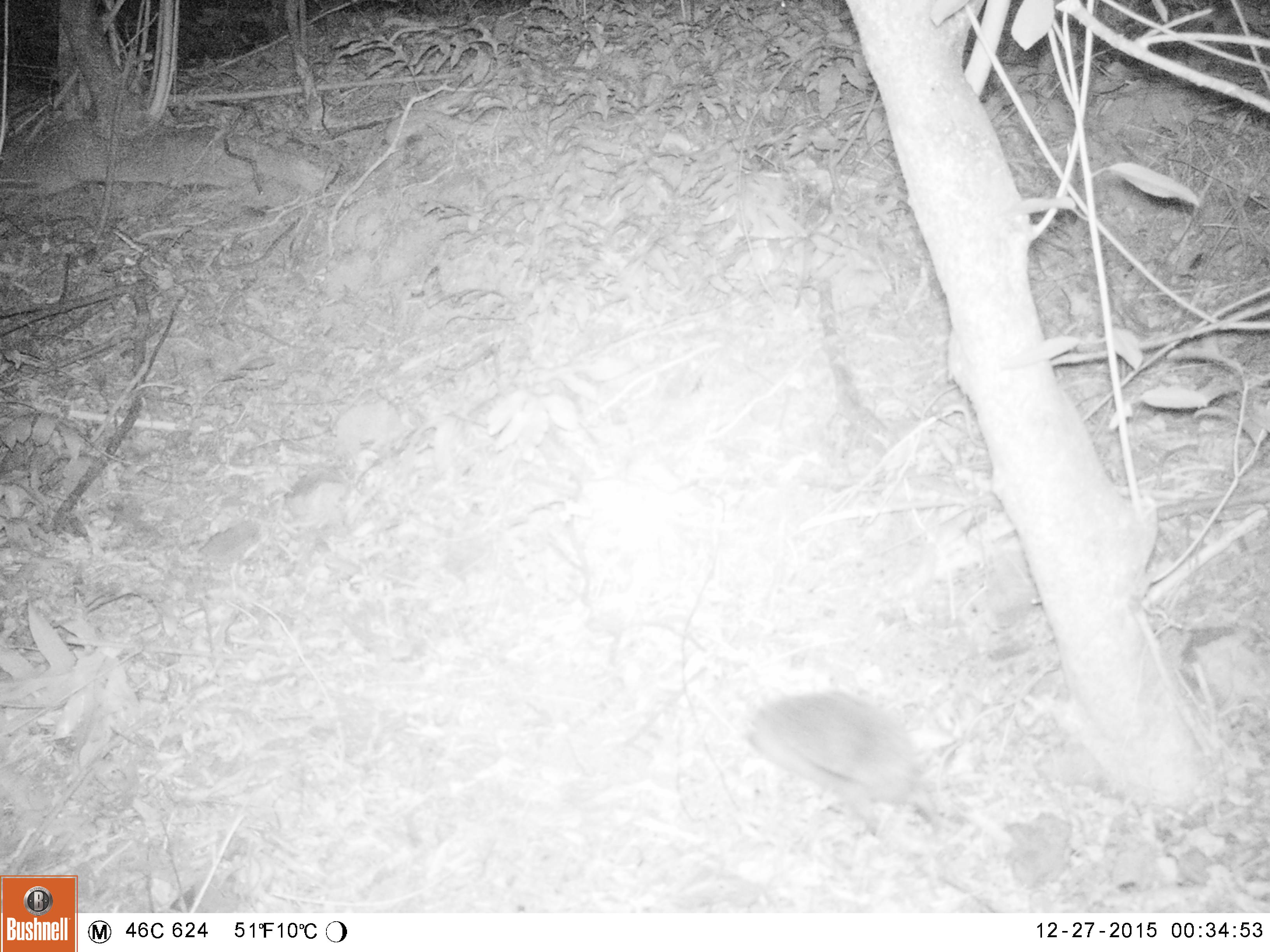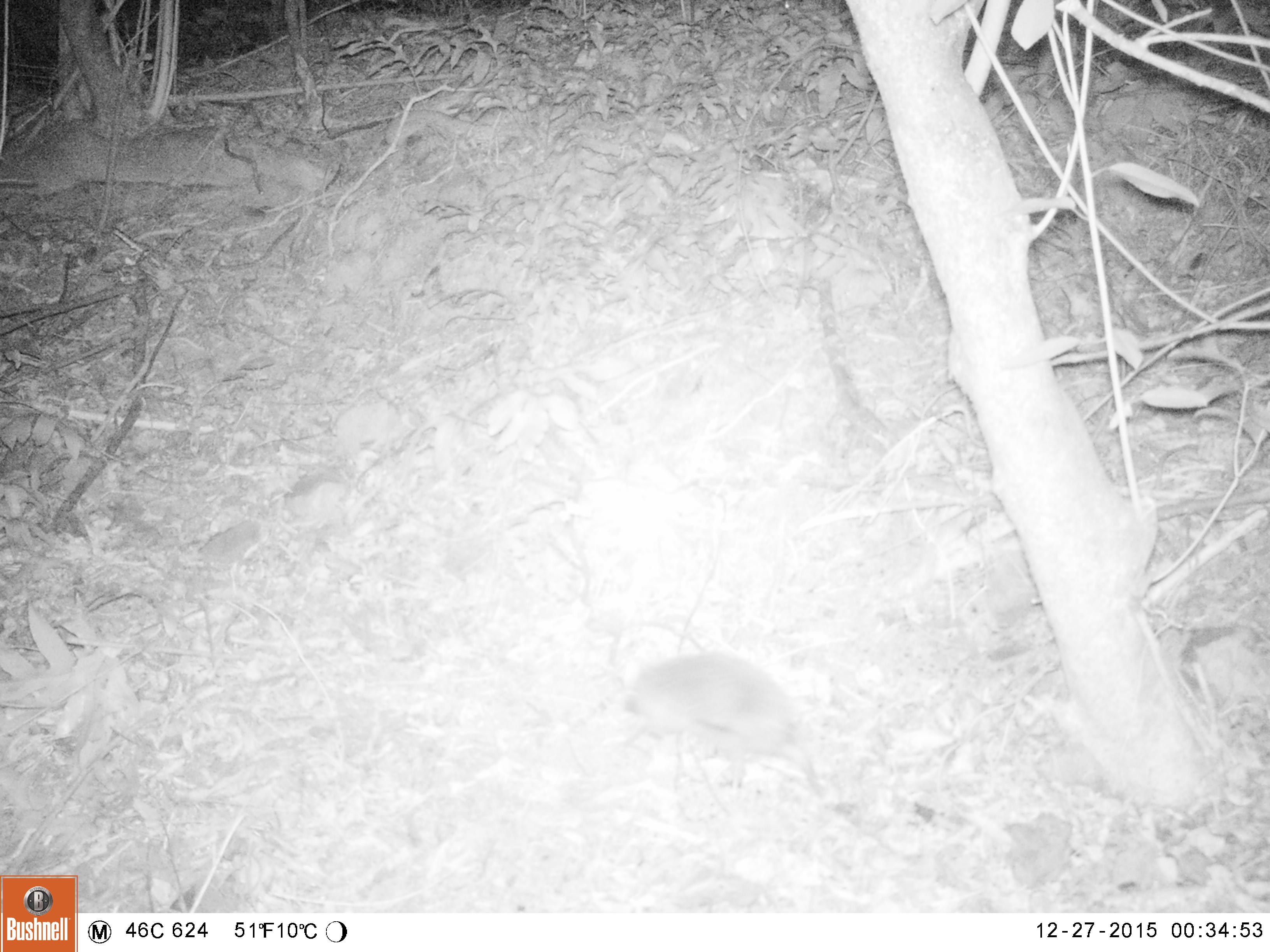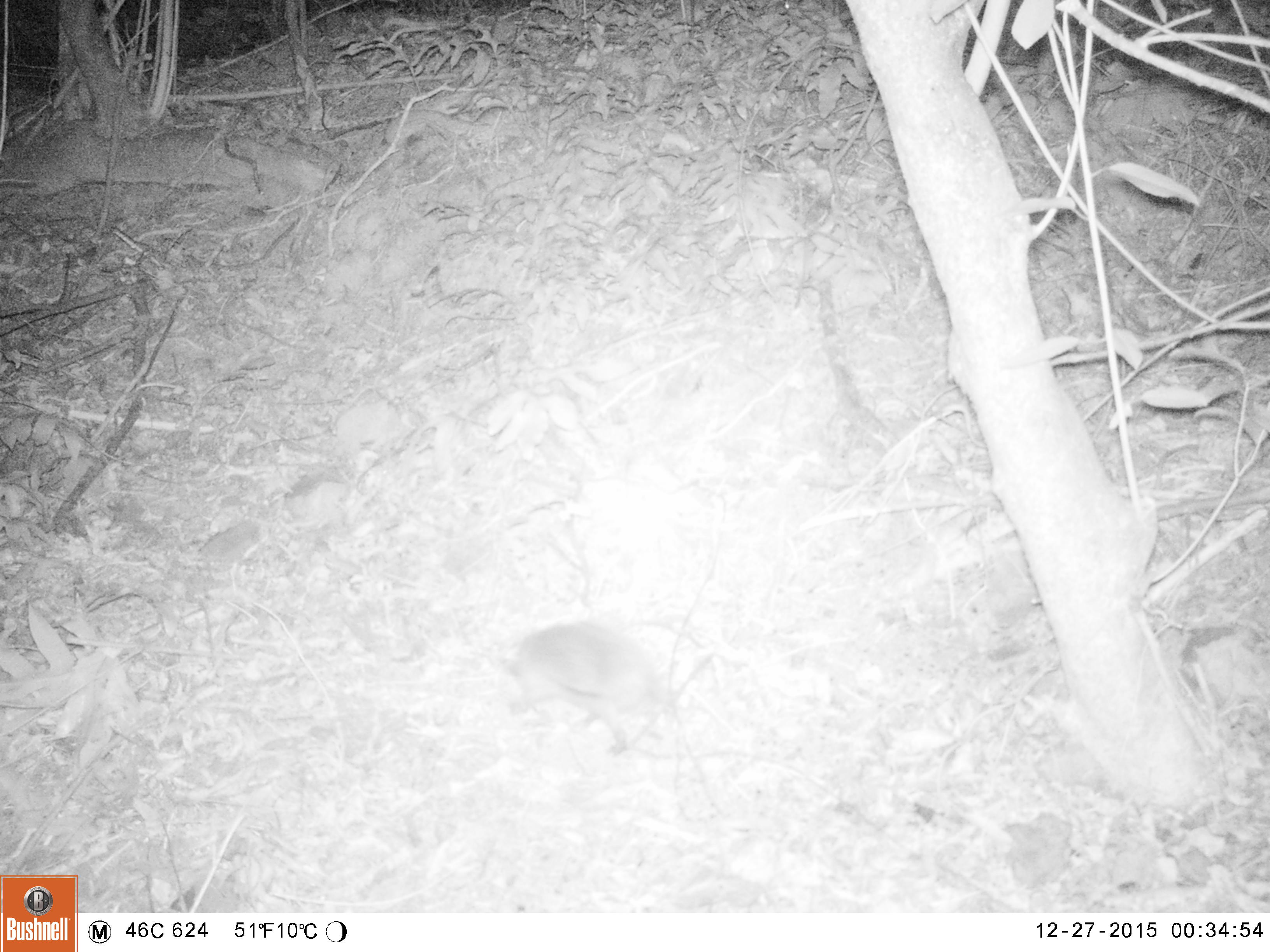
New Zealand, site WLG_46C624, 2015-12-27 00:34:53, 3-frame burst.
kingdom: Animalia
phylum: Chordata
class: Mammalia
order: Eulipotyphla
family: Erinaceidae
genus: Erinaceus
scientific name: Erinaceus europaeus europaeus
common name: european hedgehog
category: hedgehog